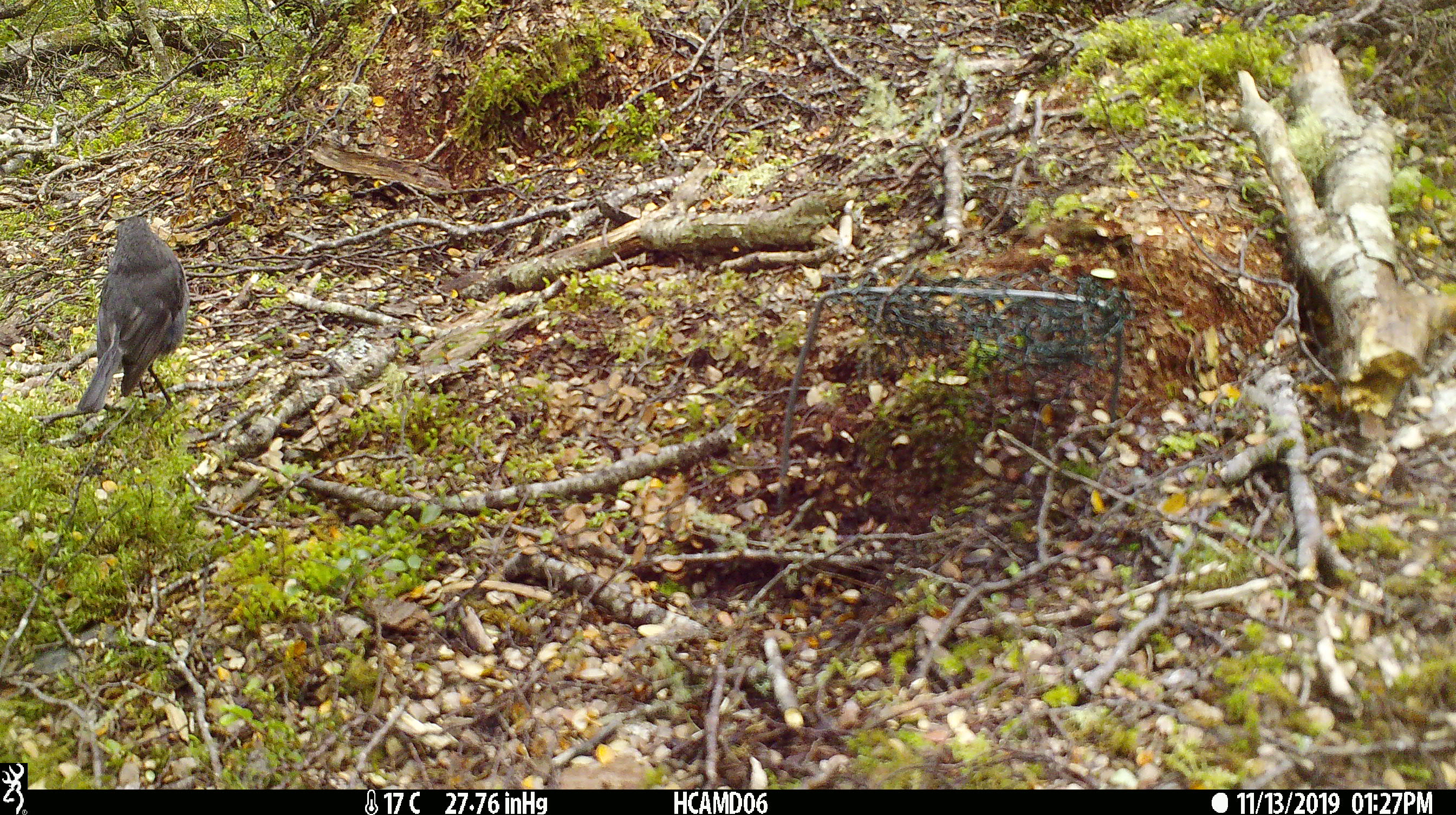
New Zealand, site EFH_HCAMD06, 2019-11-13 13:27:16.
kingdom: Animalia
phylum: Chordata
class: Aves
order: Passeriformes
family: Petroicidae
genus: Petroica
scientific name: Petroica australis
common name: new zealand robin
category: robin